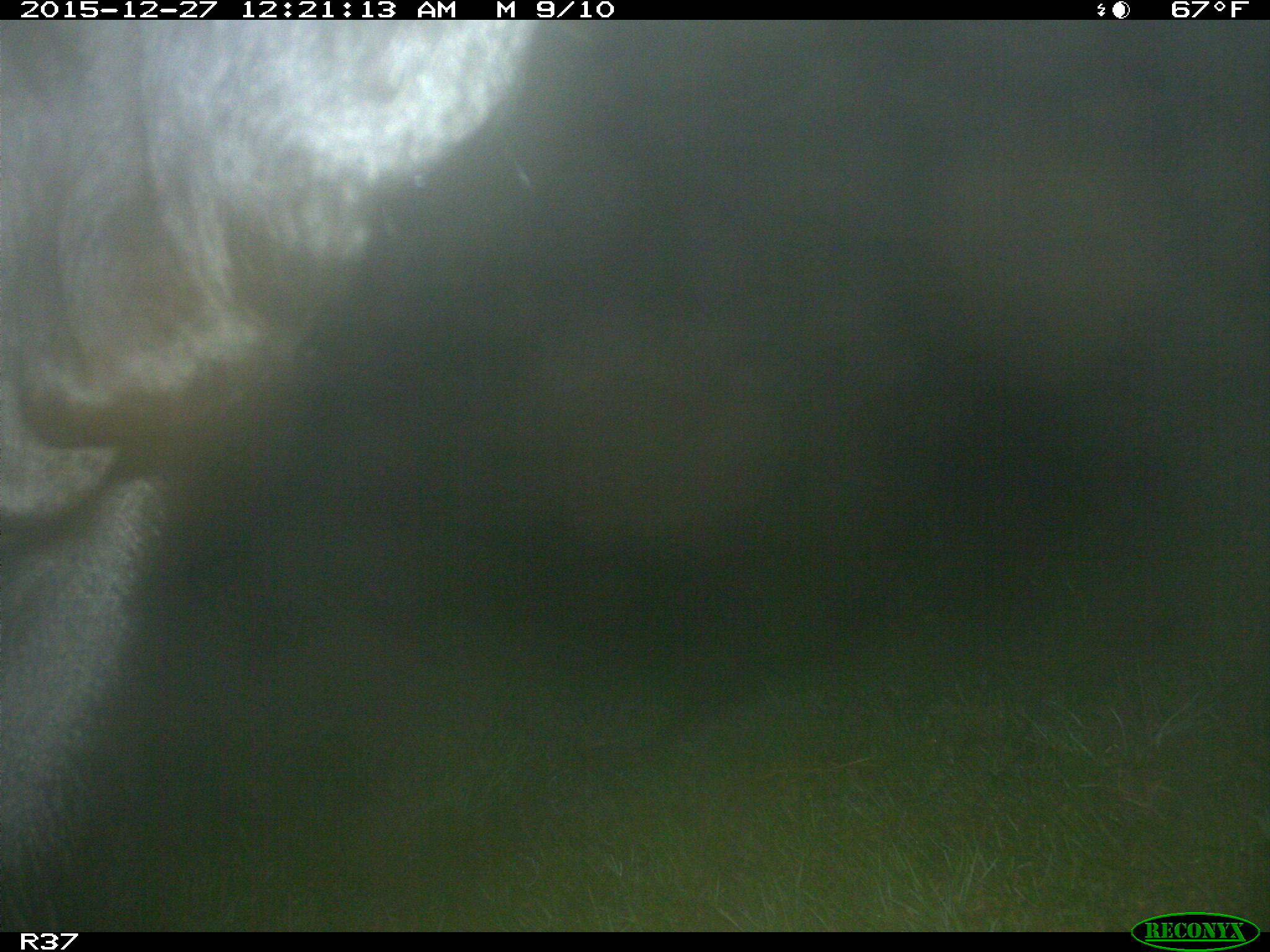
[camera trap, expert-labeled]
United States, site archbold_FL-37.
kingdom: Animalia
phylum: Chordata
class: Mammalia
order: Artiodactyla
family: Bovidae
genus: Bos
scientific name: Bos taurus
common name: domestic cow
Bos taurus (domestic cow).